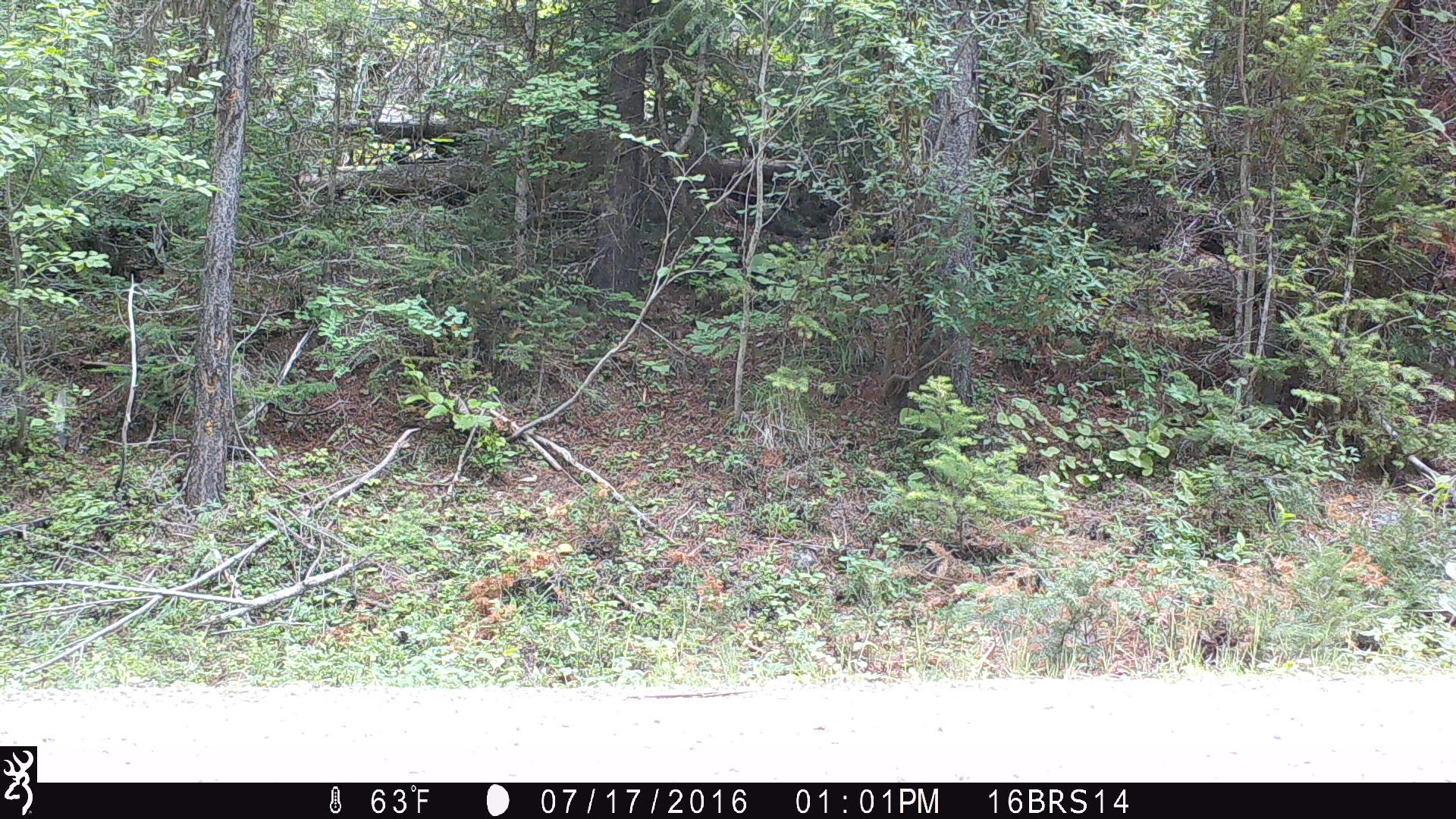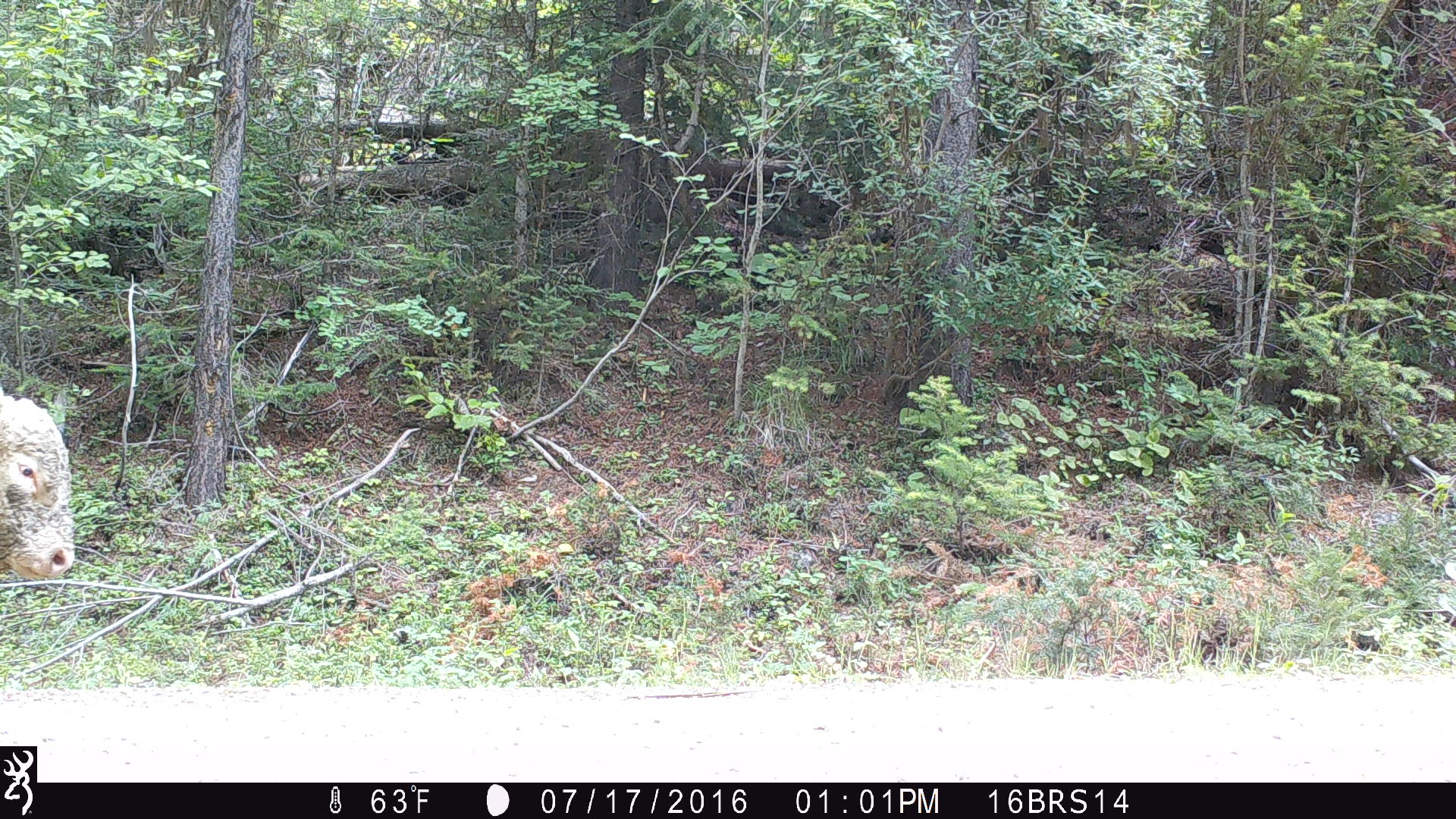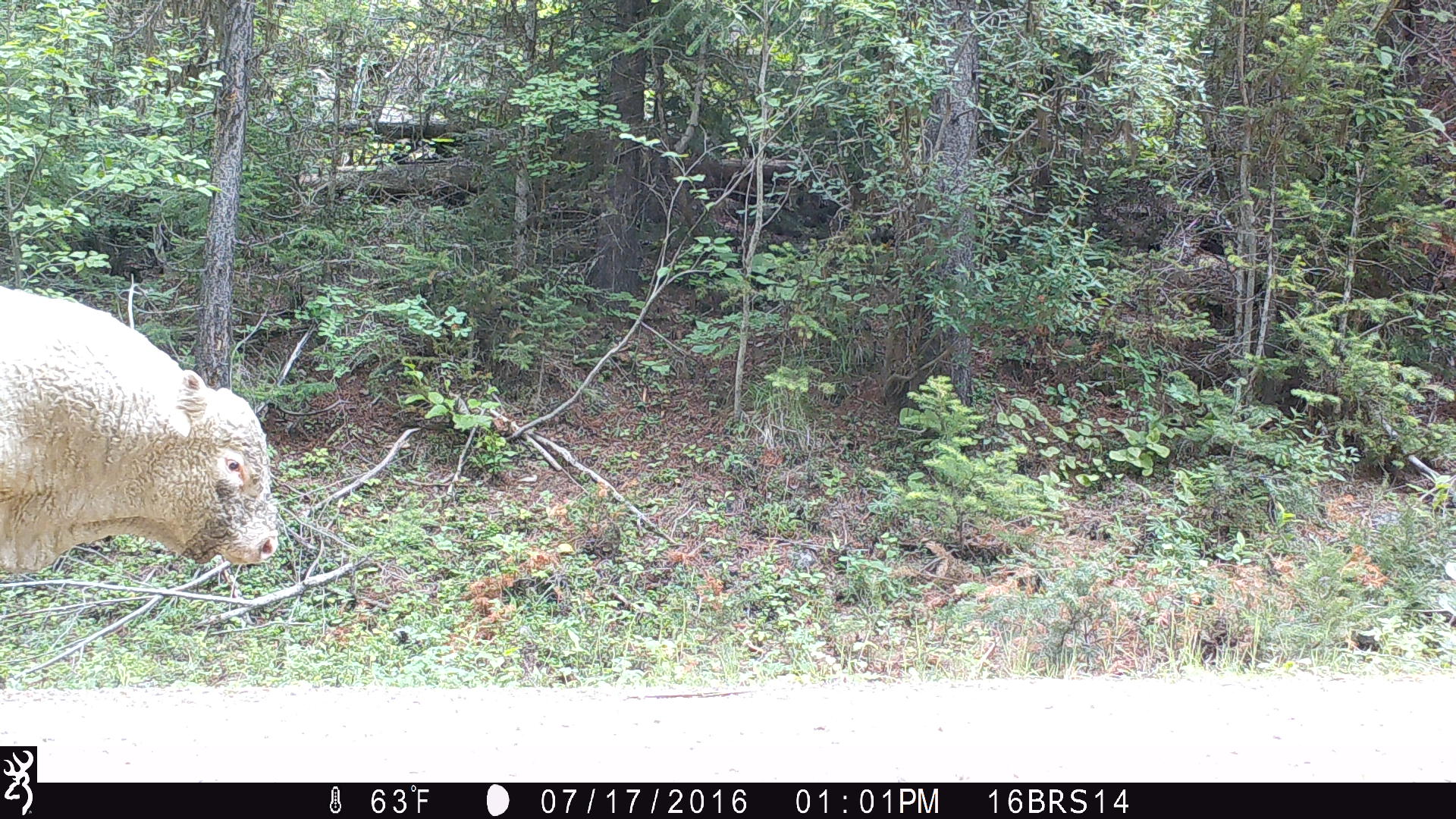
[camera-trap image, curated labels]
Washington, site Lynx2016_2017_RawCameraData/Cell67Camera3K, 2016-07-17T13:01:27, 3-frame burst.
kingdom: Animalia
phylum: Chordata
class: Mammalia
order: Artiodactyla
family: Bovidae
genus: Bos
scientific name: Bos taurus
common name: domestic cattle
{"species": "domestic cattle (Bos taurus)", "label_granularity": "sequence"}